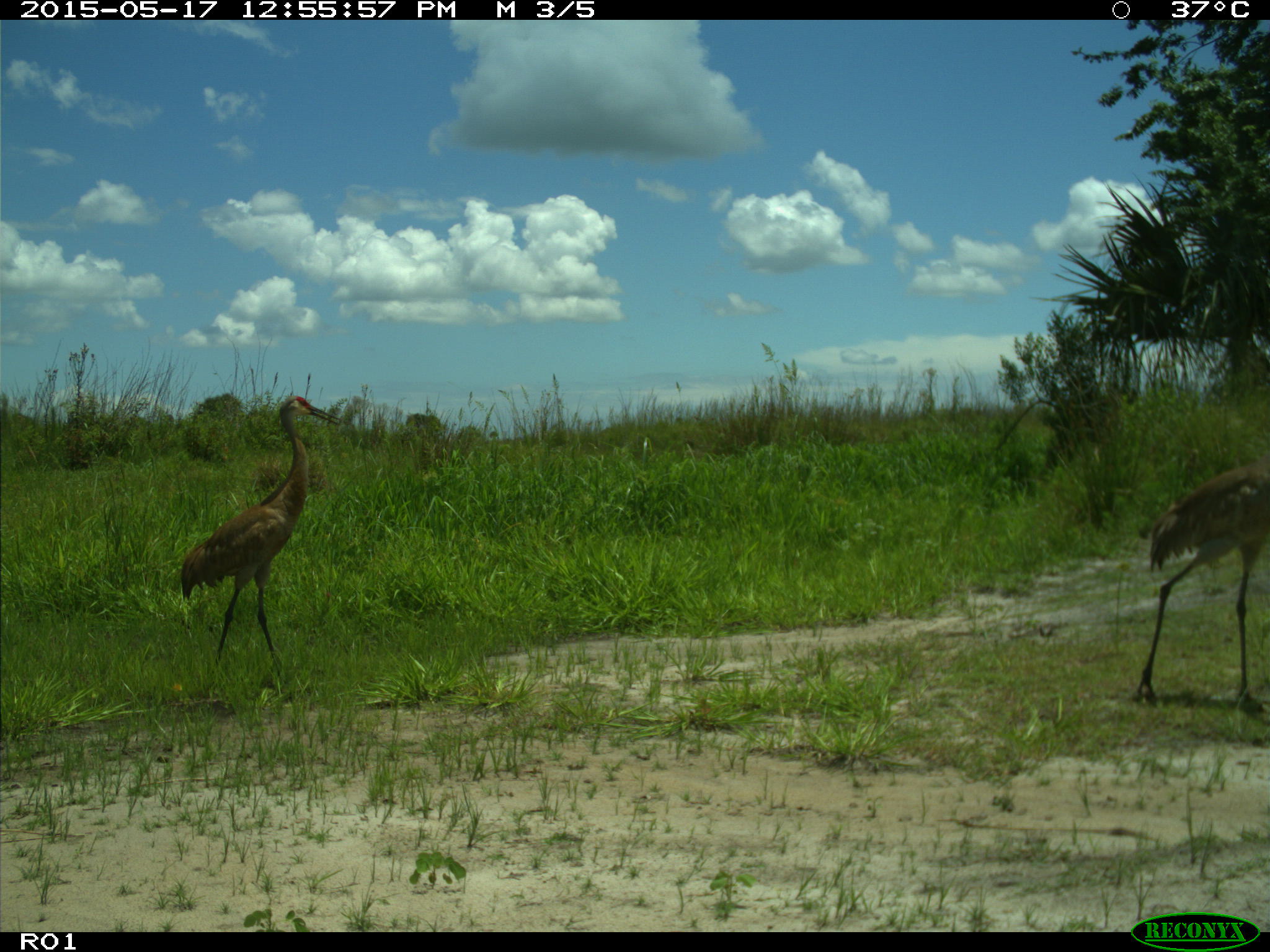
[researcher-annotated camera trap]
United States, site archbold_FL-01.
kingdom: Animalia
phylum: Chordata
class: Aves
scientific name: Aves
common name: birds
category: unidentified bird